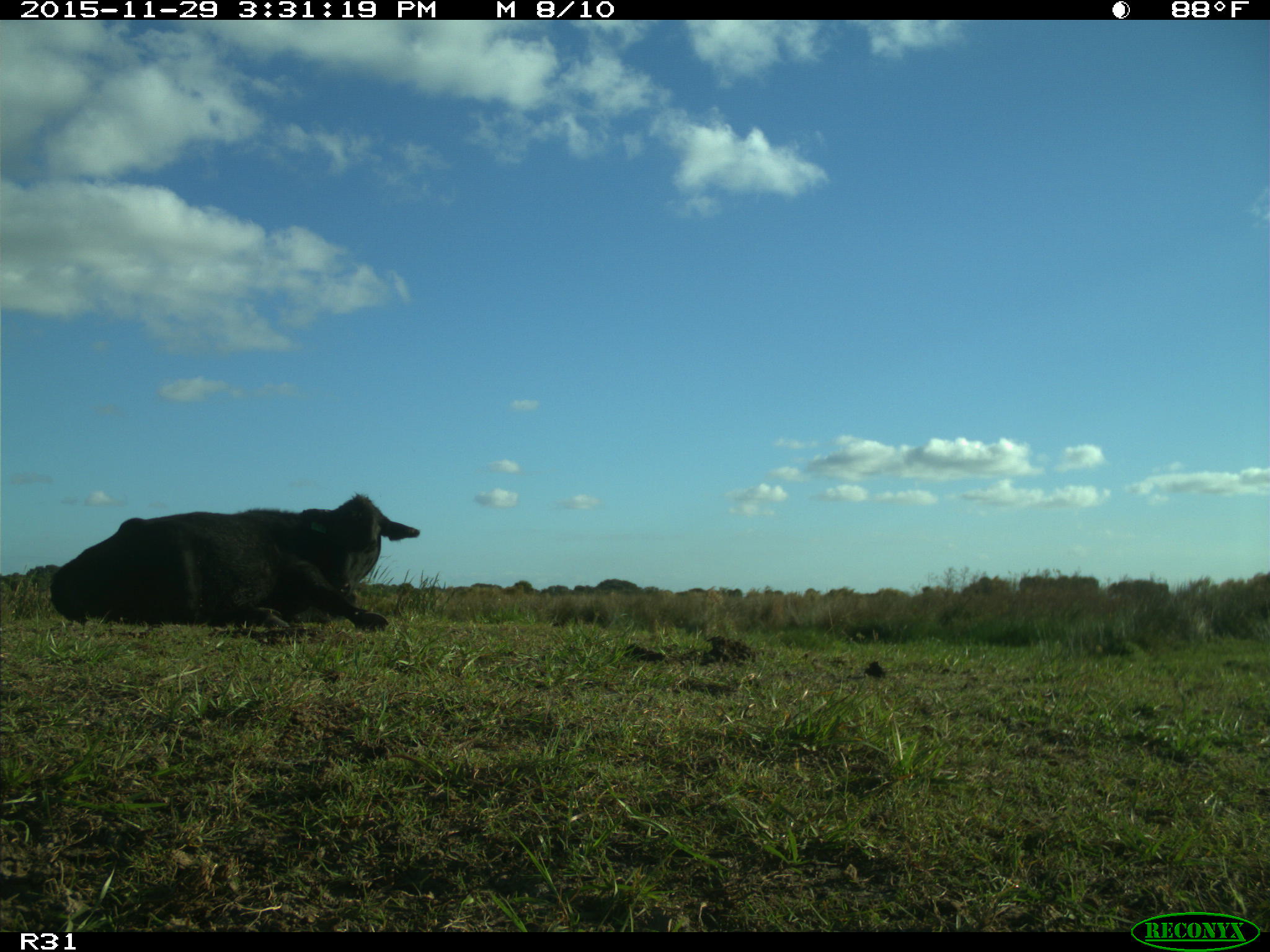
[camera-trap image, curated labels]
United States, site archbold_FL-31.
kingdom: Animalia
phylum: Chordata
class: Mammalia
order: Artiodactyla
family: Bovidae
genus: Bos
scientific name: Bos taurus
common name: domestic cow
Bos taurus (domestic cow).